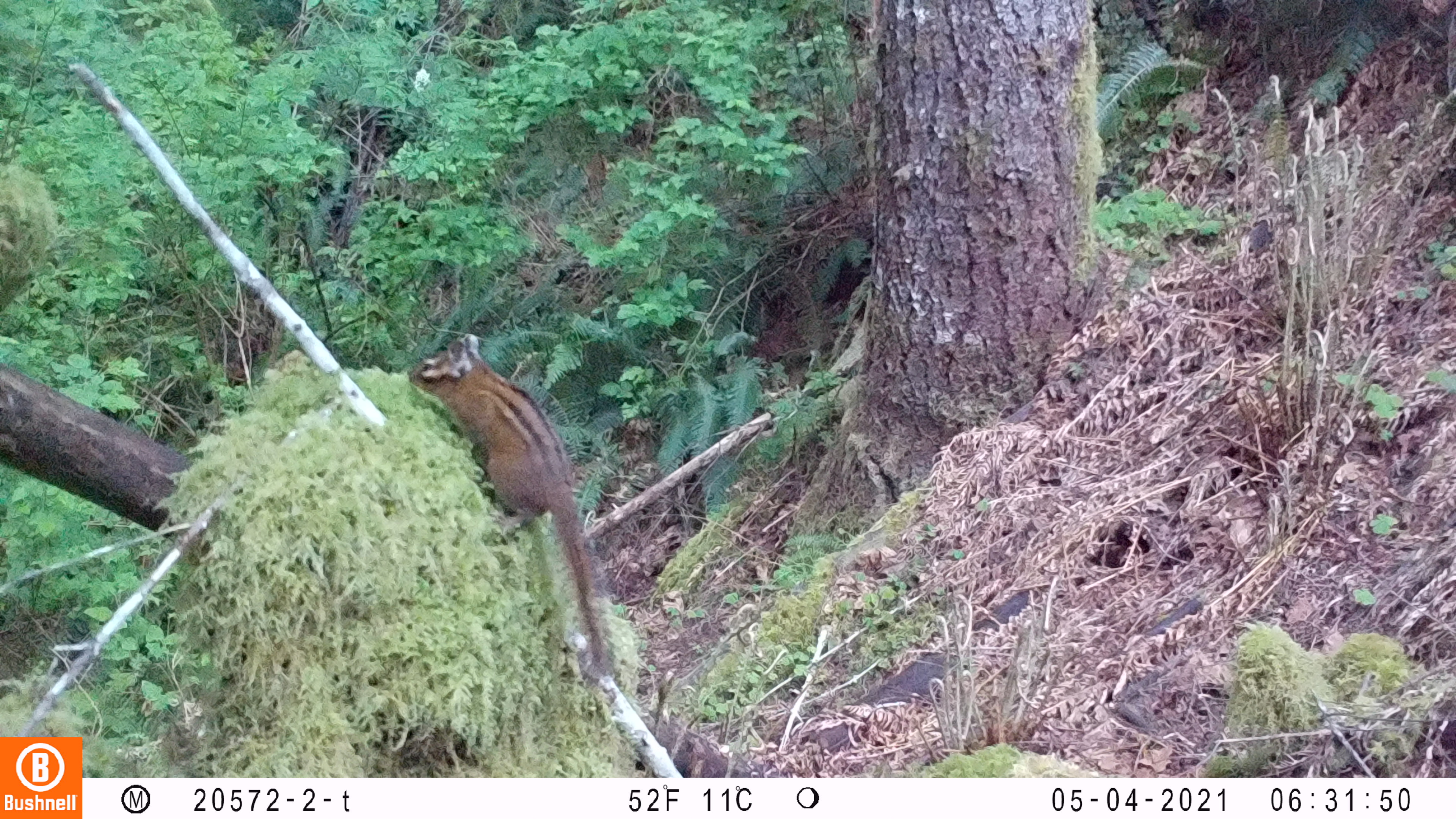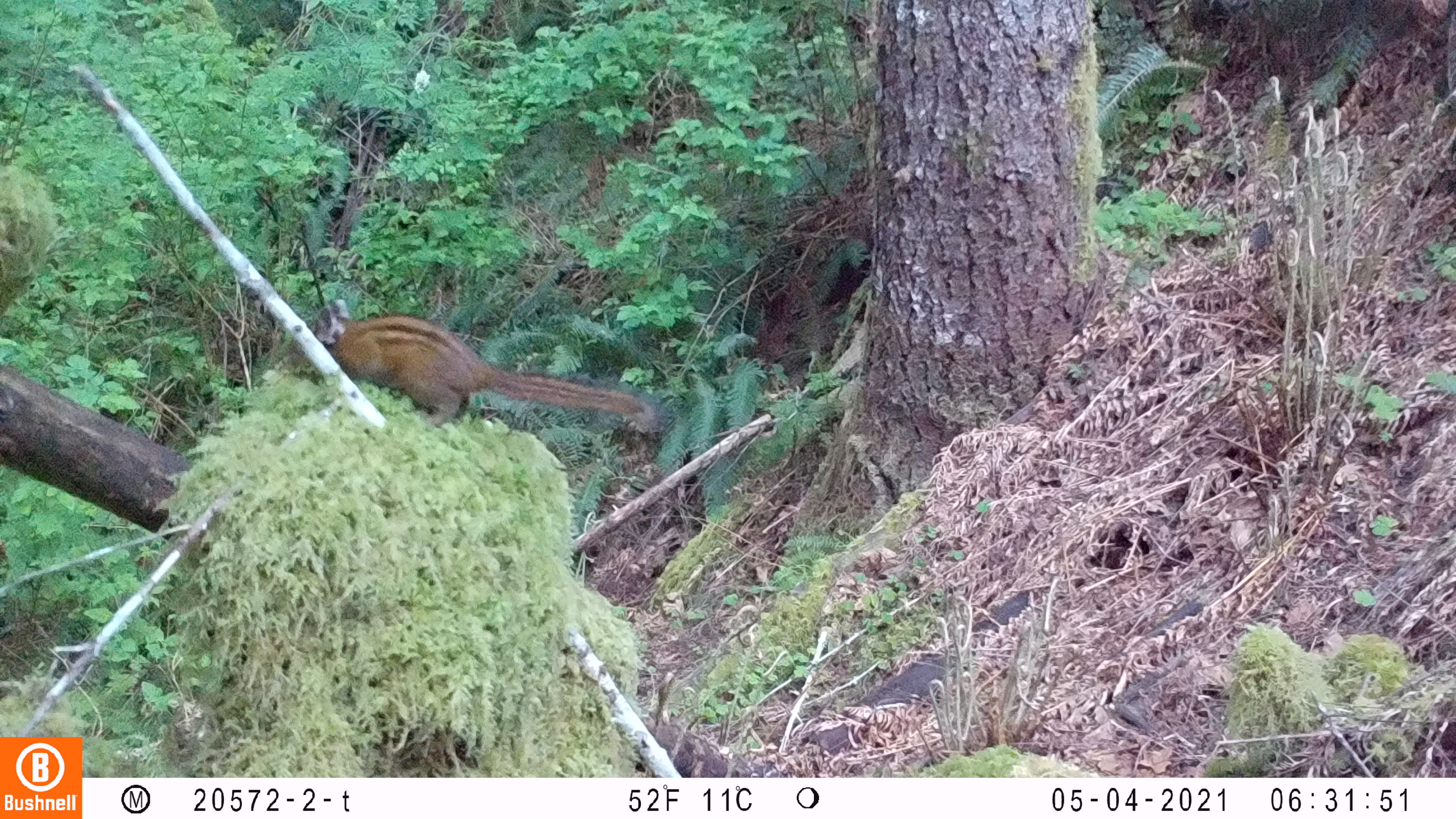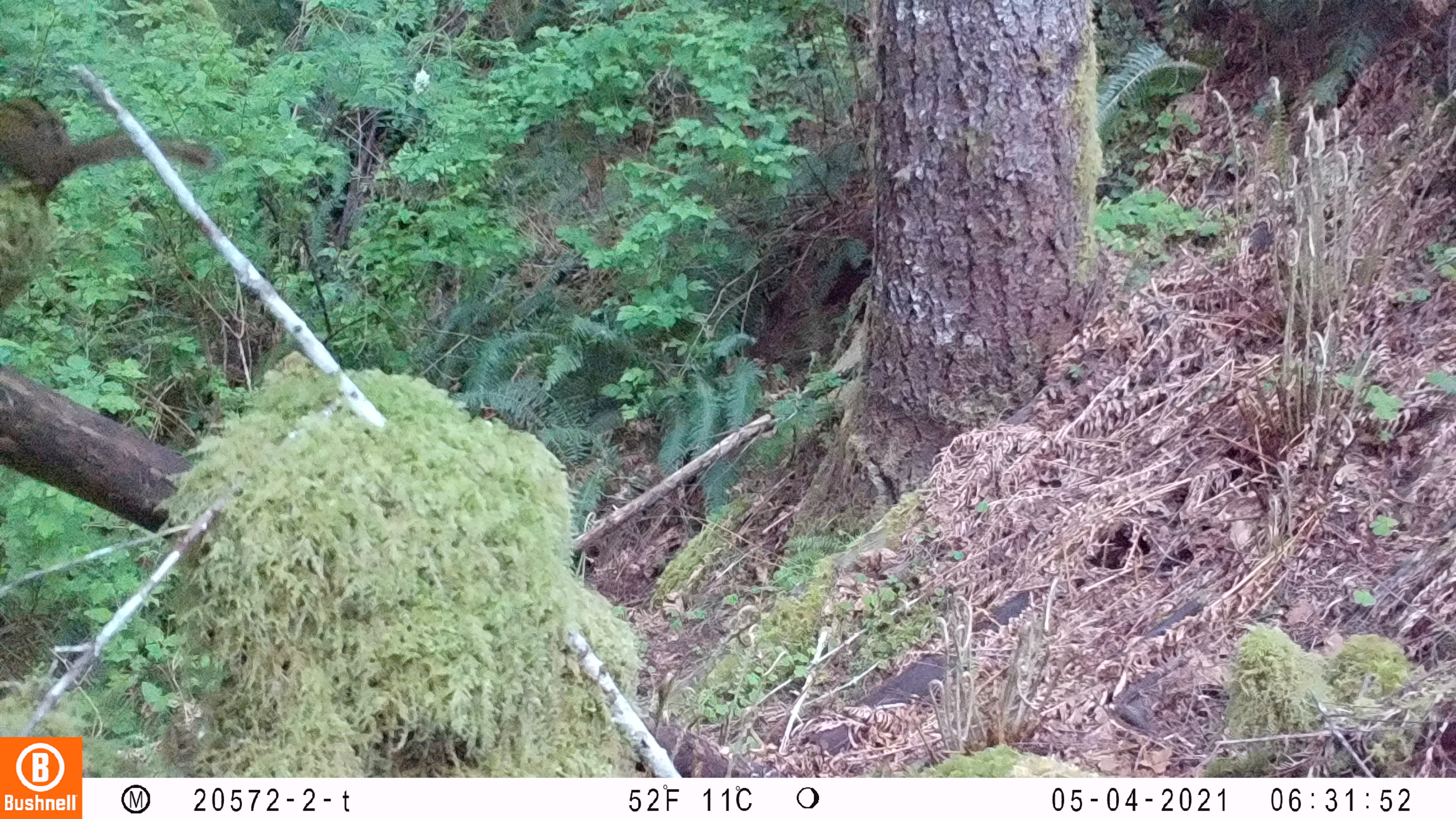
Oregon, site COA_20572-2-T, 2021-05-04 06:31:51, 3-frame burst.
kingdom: Animalia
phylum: Chordata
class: Mammalia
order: Rodentia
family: Sciuridae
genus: Neotamias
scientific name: Neotamias townsendii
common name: townsend's chipmunk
Townsend's chipmunk (Neotamias townsendii).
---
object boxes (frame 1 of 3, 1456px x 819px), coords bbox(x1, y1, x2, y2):
townsend's chipmunk: bbox(403, 330, 622, 675)